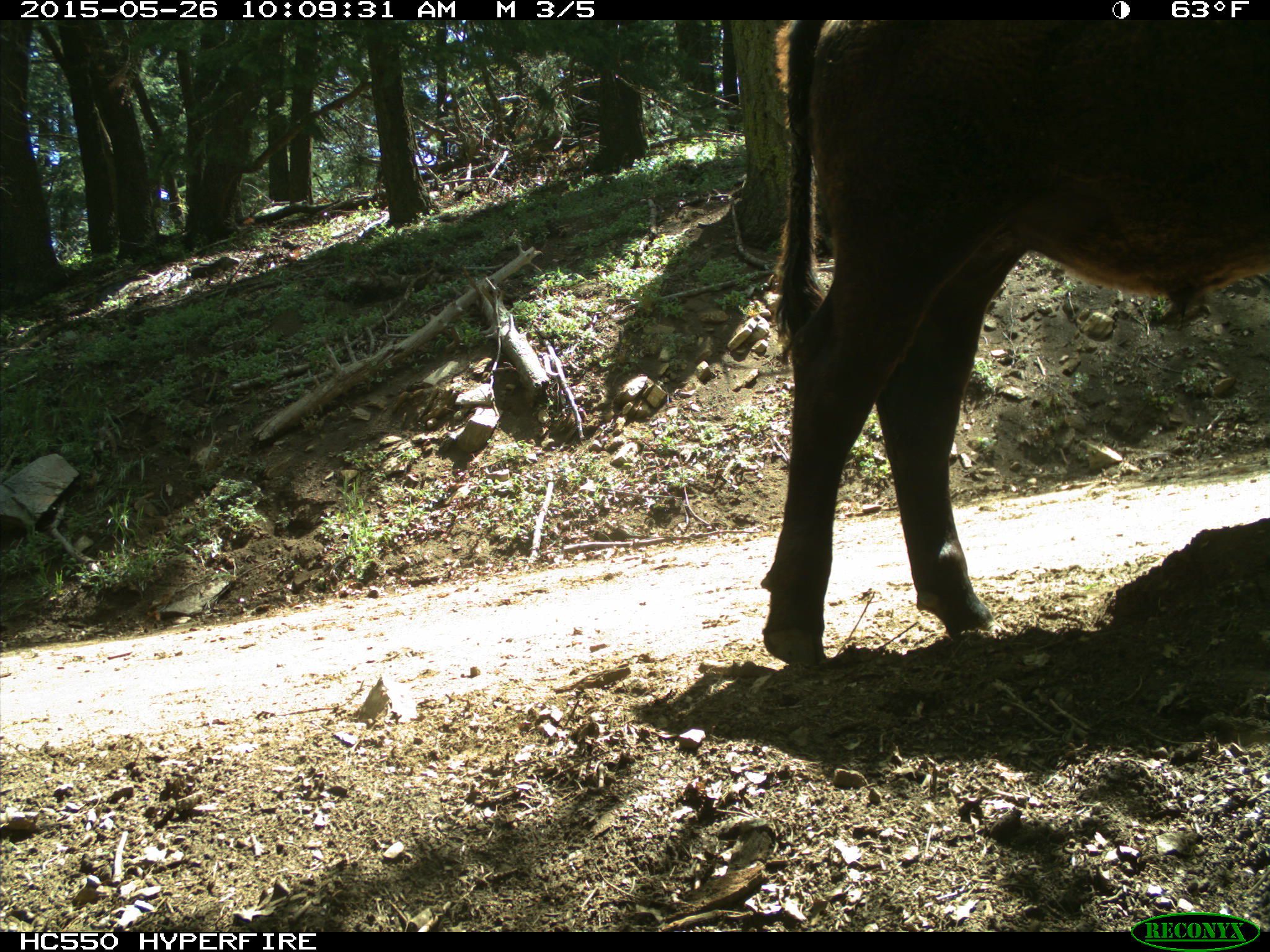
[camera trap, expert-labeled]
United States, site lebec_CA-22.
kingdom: Animalia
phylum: Chordata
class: Mammalia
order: Artiodactyla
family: Bovidae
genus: Bos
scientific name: Bos taurus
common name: domestic cow